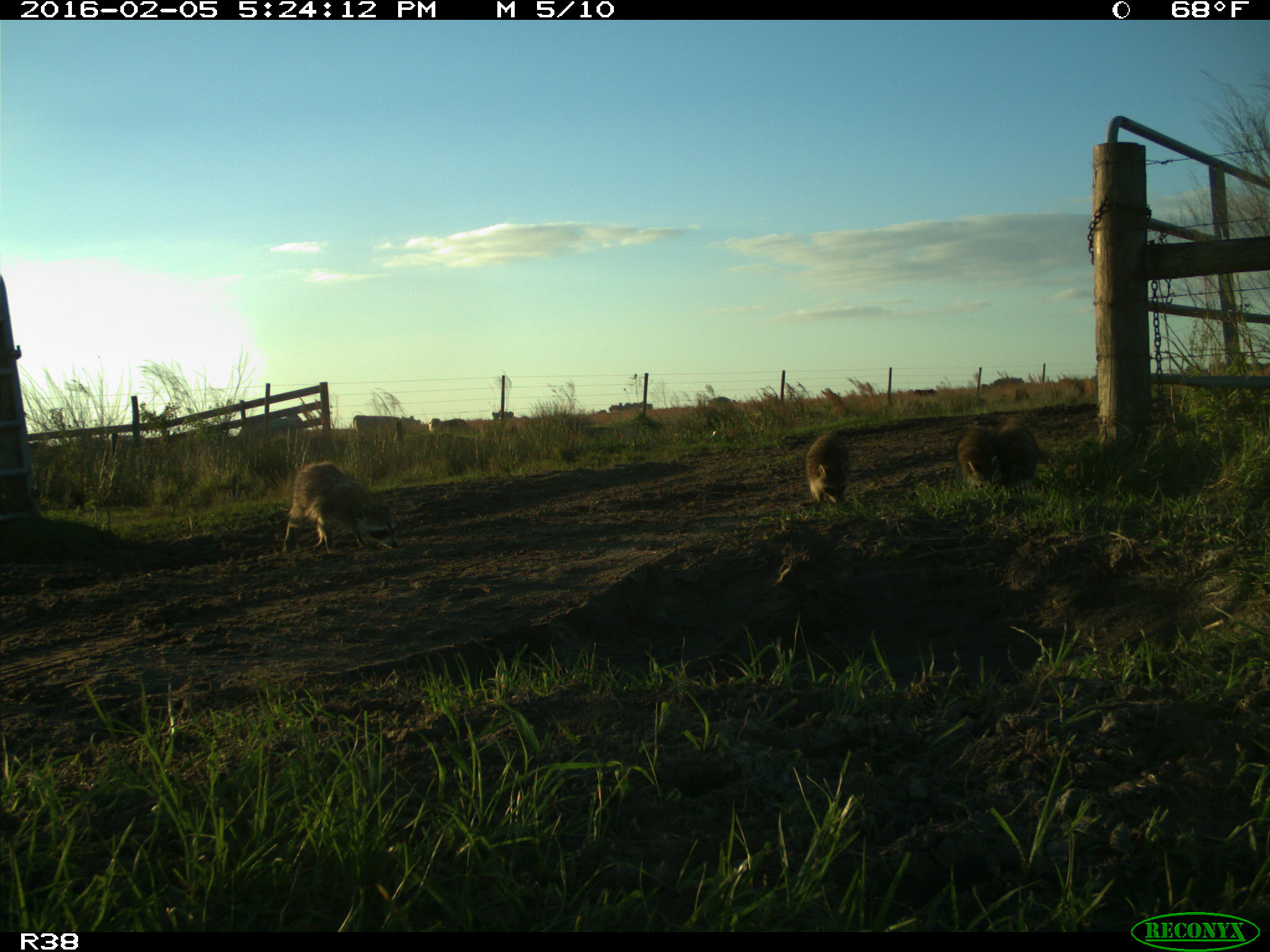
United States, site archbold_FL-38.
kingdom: Animalia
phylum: Chordata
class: Mammalia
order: Carnivora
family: Procyonidae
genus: Procyon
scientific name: Procyon lotor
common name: common raccoon